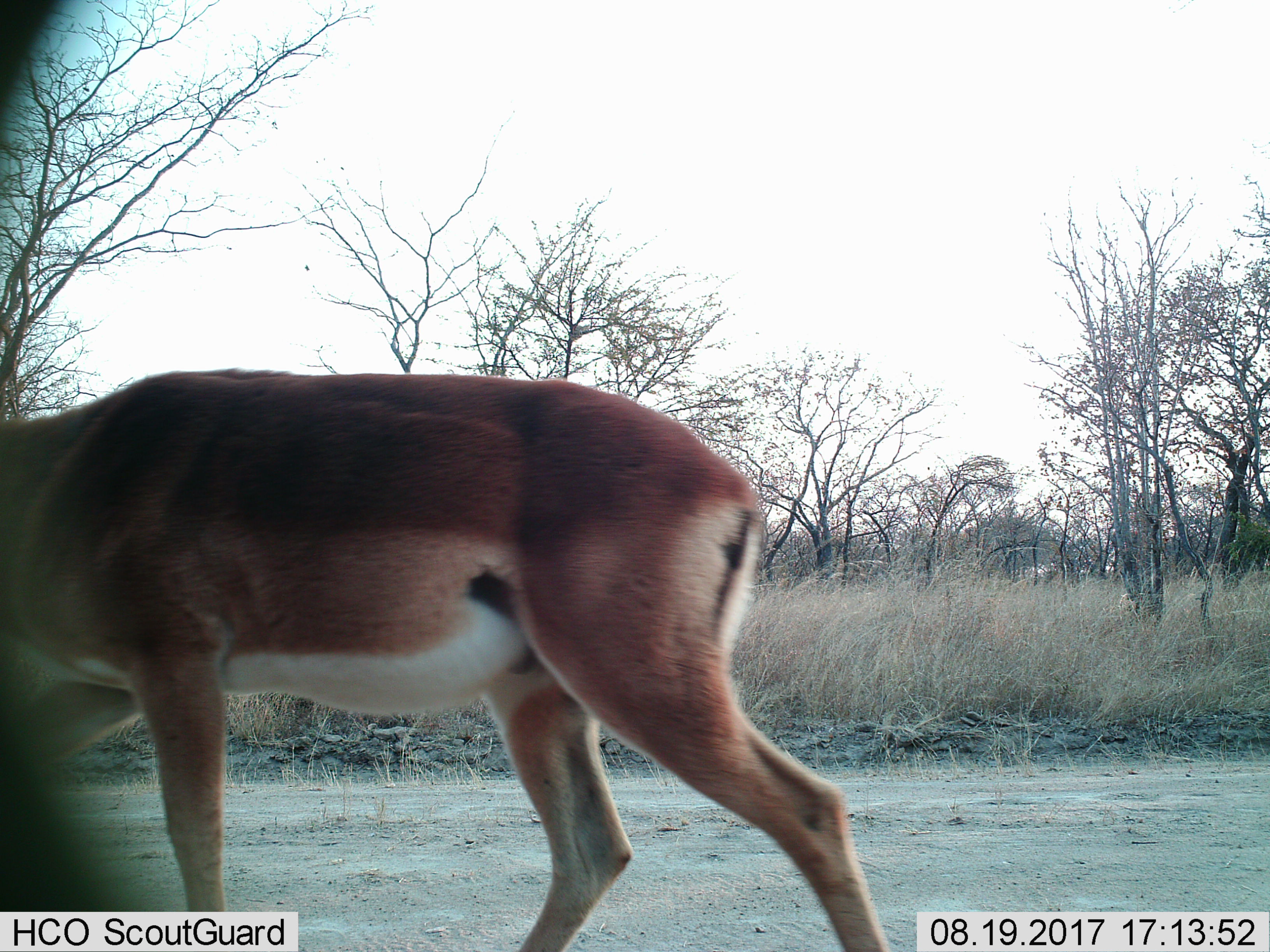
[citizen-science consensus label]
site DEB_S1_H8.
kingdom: Animalia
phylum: Chordata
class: Mammalia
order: Artiodactyla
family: Bovidae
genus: Aepyceros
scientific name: Aepyceros melampus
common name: impala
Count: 1.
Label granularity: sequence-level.